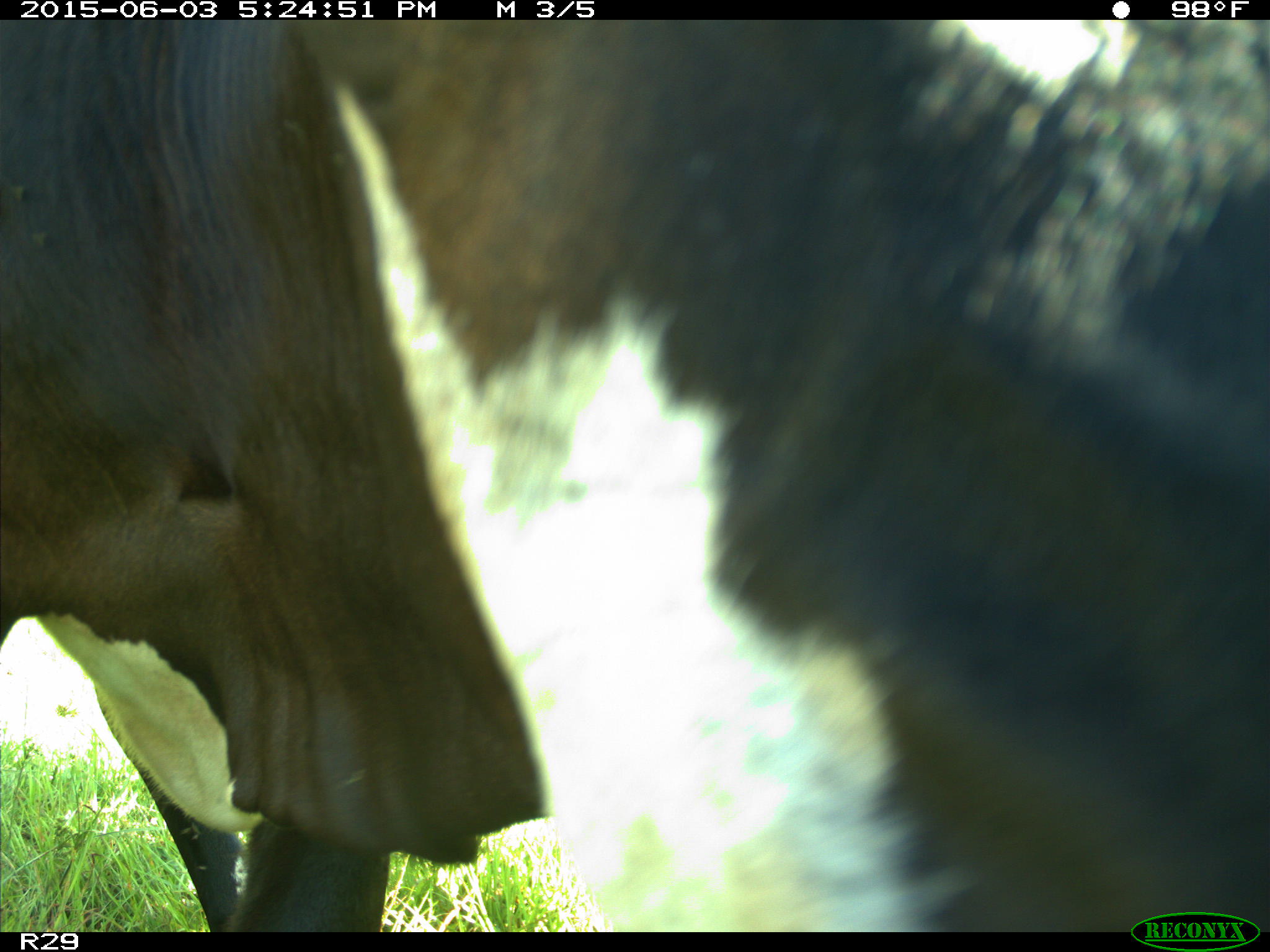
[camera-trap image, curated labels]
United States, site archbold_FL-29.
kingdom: Animalia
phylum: Chordata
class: Mammalia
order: Artiodactyla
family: Bovidae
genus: Bos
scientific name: Bos taurus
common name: domestic cow